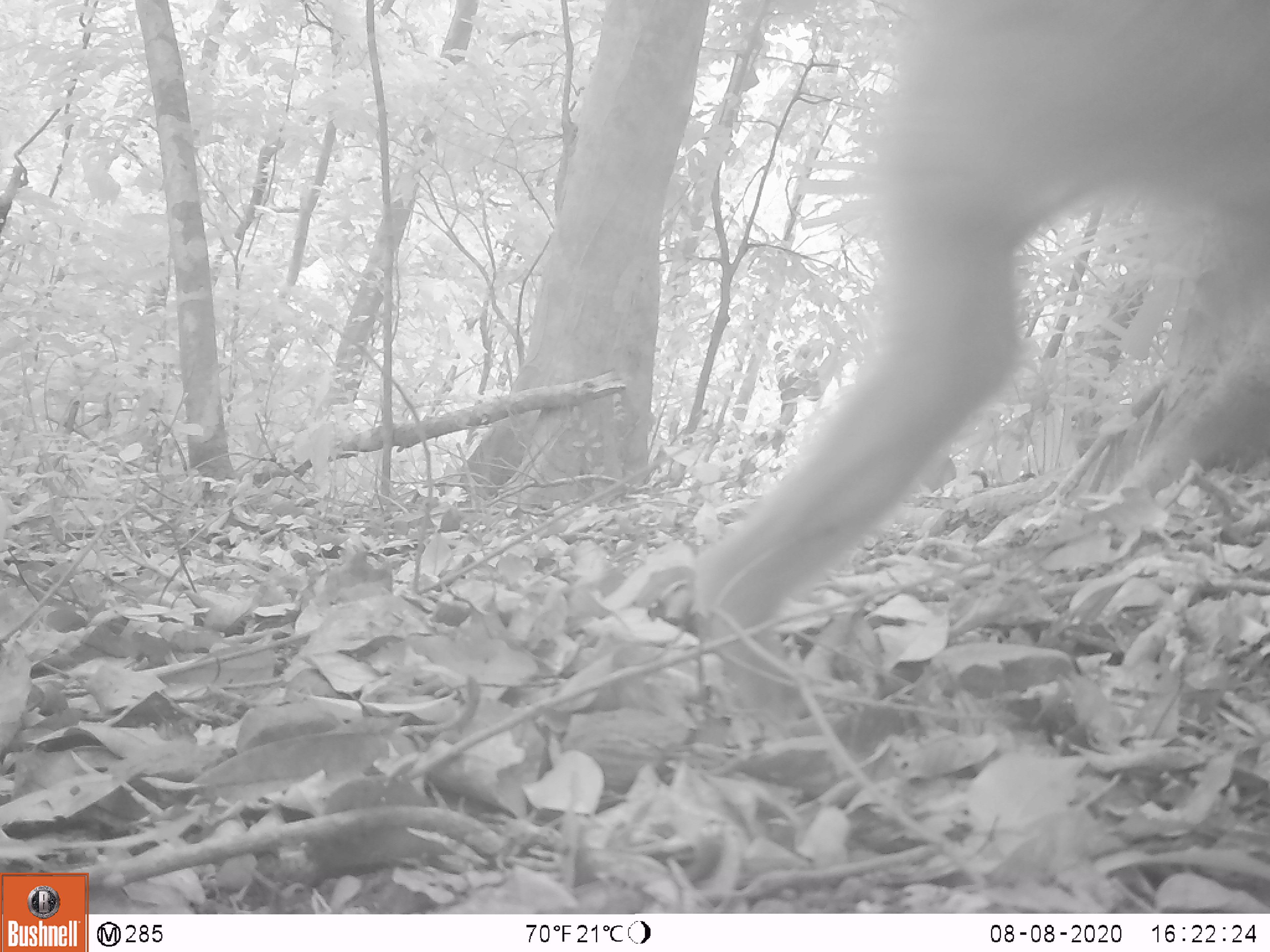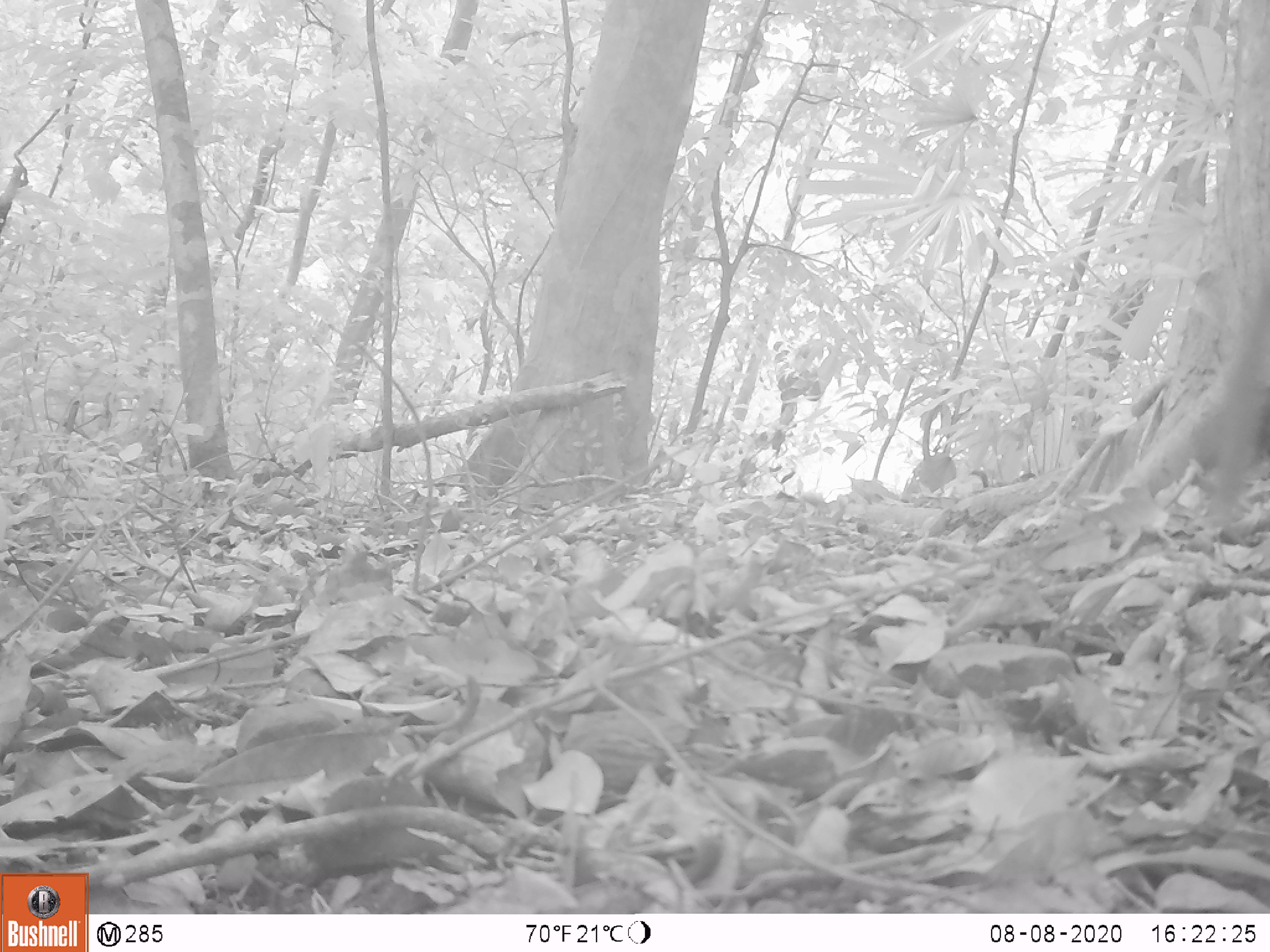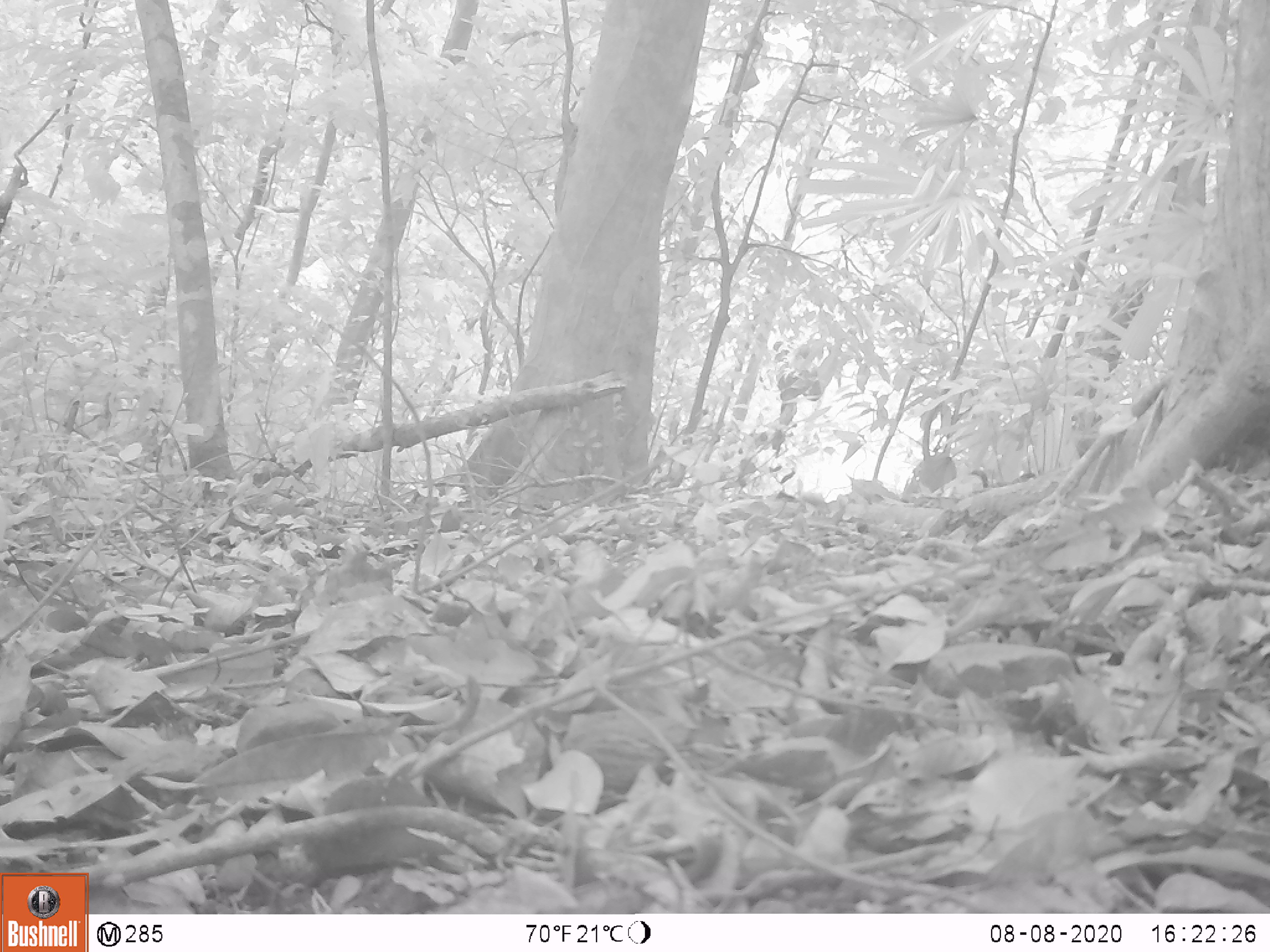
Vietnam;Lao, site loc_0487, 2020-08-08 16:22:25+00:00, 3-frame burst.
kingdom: Animalia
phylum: Chordata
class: Mammalia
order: Primates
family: Cercopithecidae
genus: Macaca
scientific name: Macaca nemestrina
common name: pig-tailed macaque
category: pig tailed macaque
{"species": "pig tailed macaque (pig-tailed macaque) (Macaca nemestrina)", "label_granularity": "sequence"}